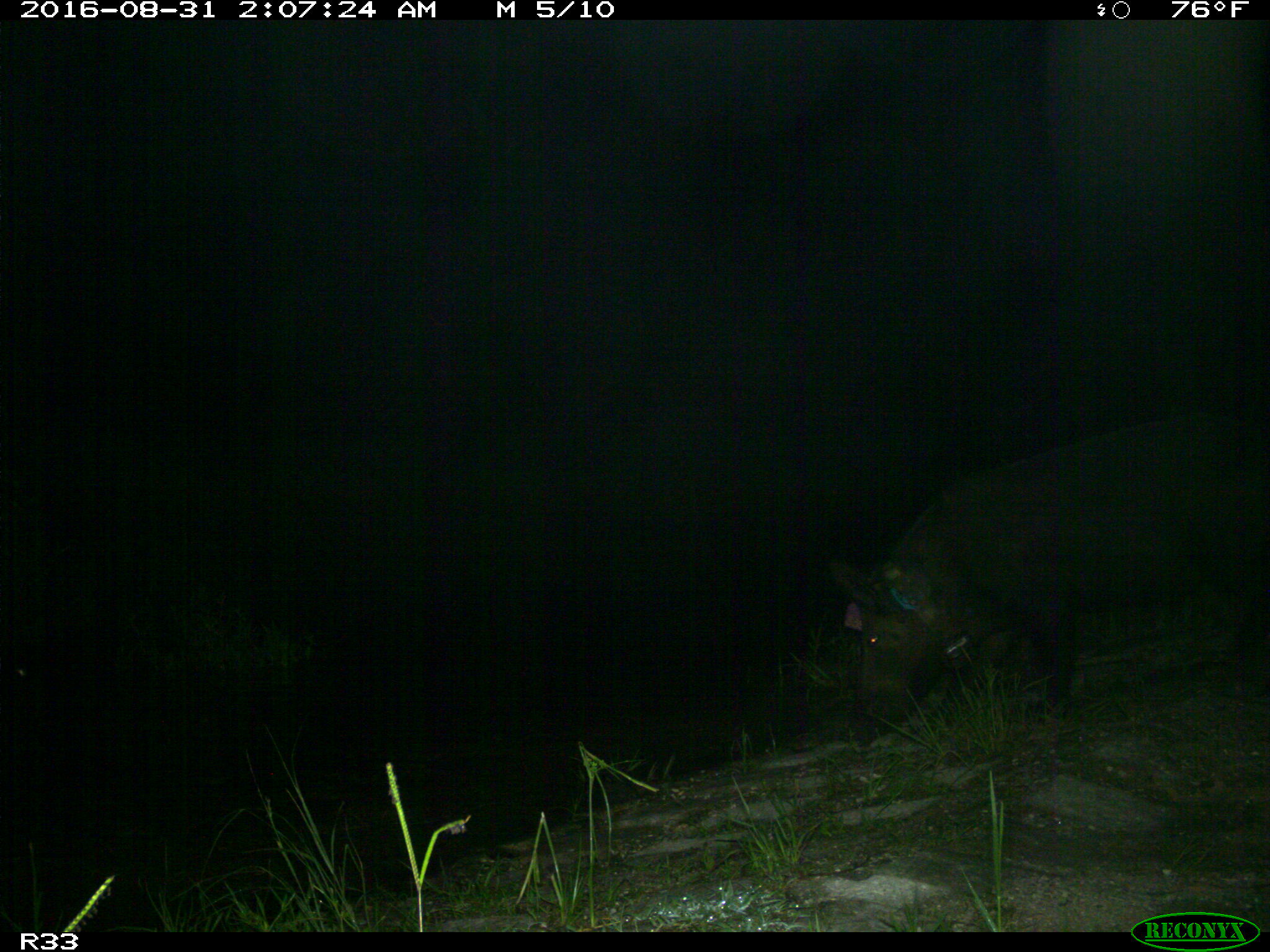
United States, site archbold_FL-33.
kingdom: Animalia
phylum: Chordata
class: Mammalia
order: Artiodactyla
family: Suidae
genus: Sus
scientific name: Sus scrofa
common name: wild boar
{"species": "Sus scrofa (wild boar)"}